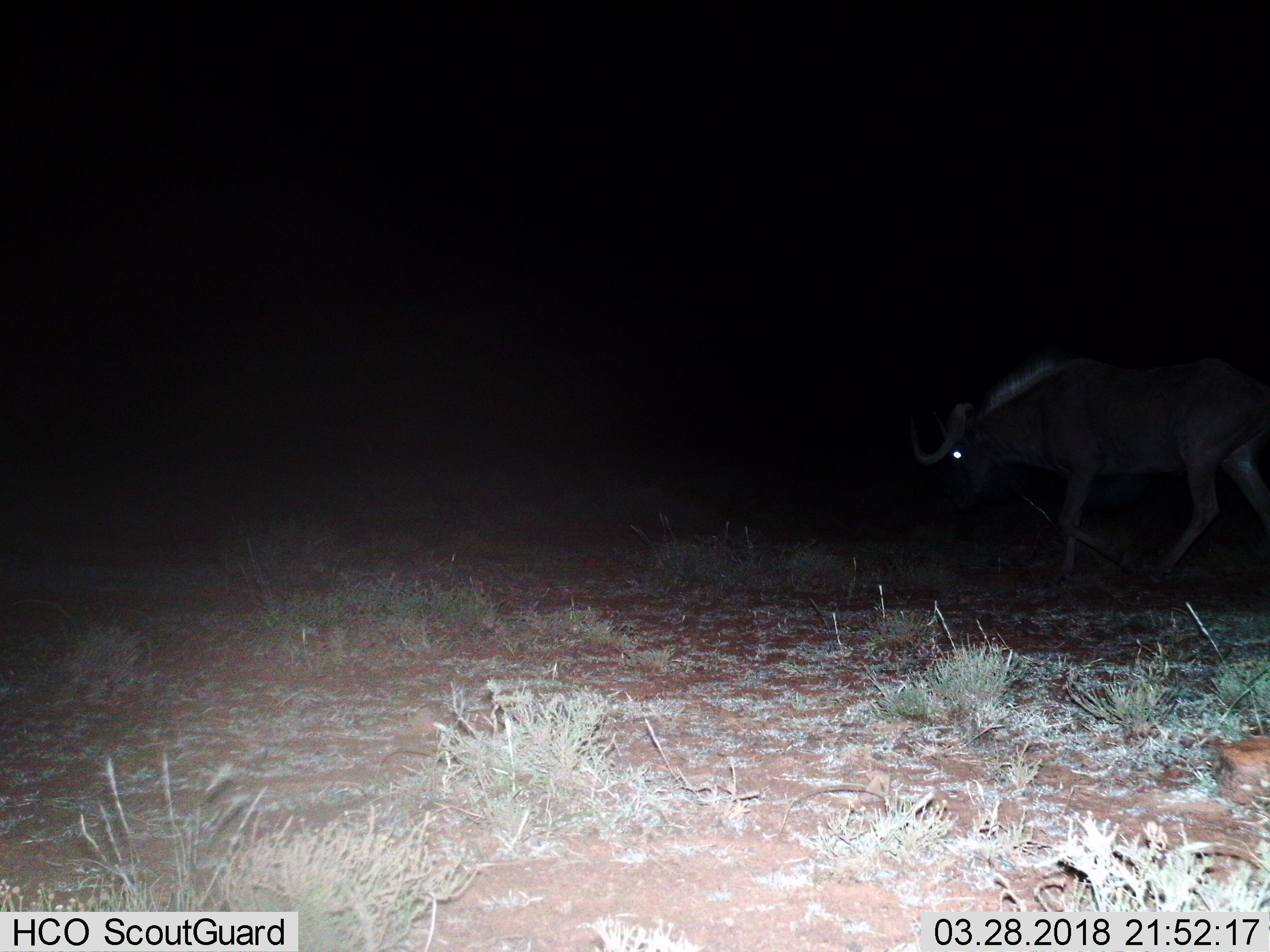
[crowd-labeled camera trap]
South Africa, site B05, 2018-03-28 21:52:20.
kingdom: Animalia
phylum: Chordata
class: Mammalia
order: Artiodactyla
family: Bovidae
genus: Syncerus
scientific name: Syncerus caffer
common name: cape buffalo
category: buffalo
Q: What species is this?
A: Buffalo (cape buffalo) (Syncerus caffer).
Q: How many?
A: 1.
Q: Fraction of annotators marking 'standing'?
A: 25%.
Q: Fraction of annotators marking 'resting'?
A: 0%.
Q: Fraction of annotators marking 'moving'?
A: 75%.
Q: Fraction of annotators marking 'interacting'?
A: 0%.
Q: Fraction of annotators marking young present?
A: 0%.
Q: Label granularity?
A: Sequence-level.